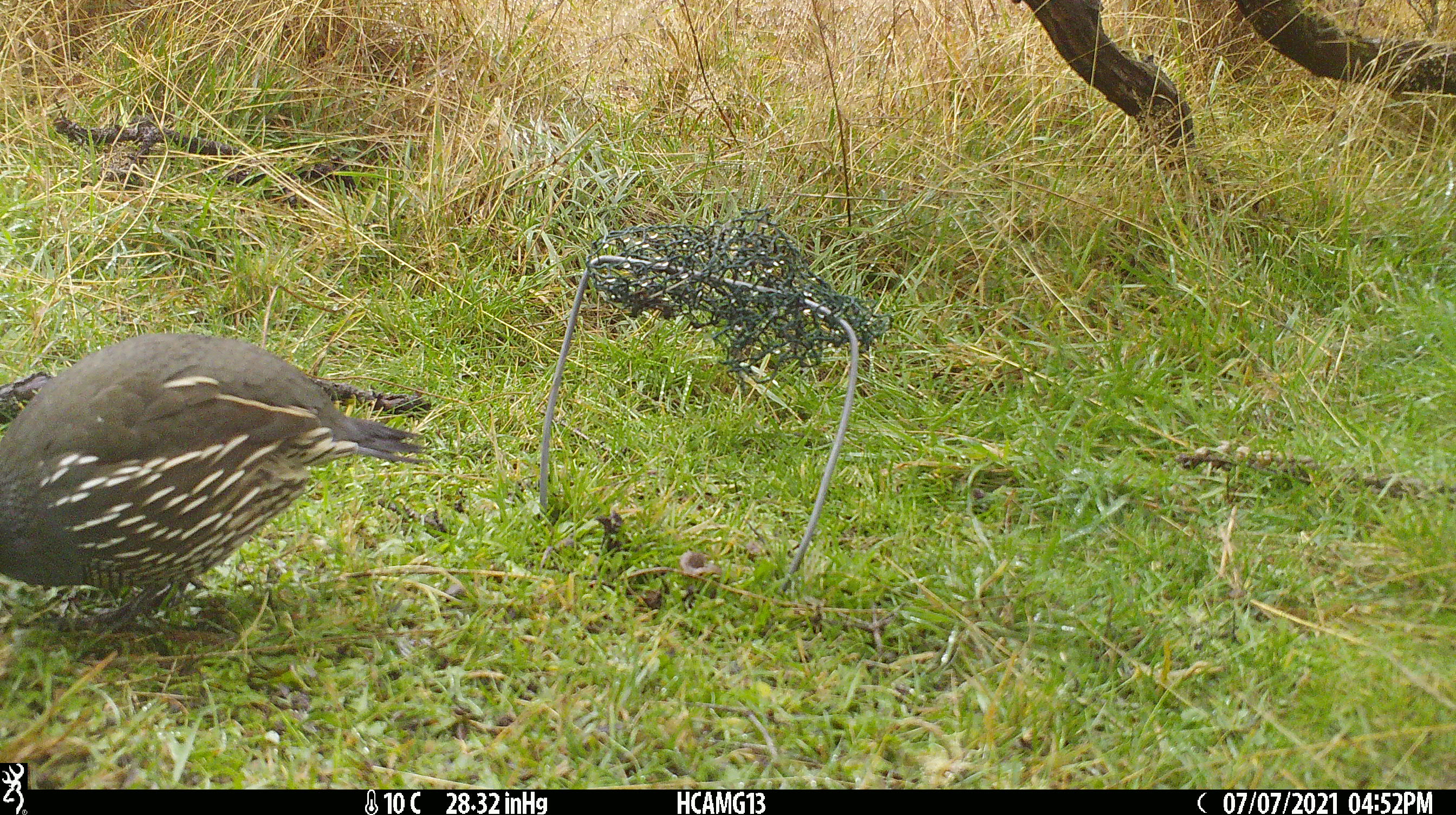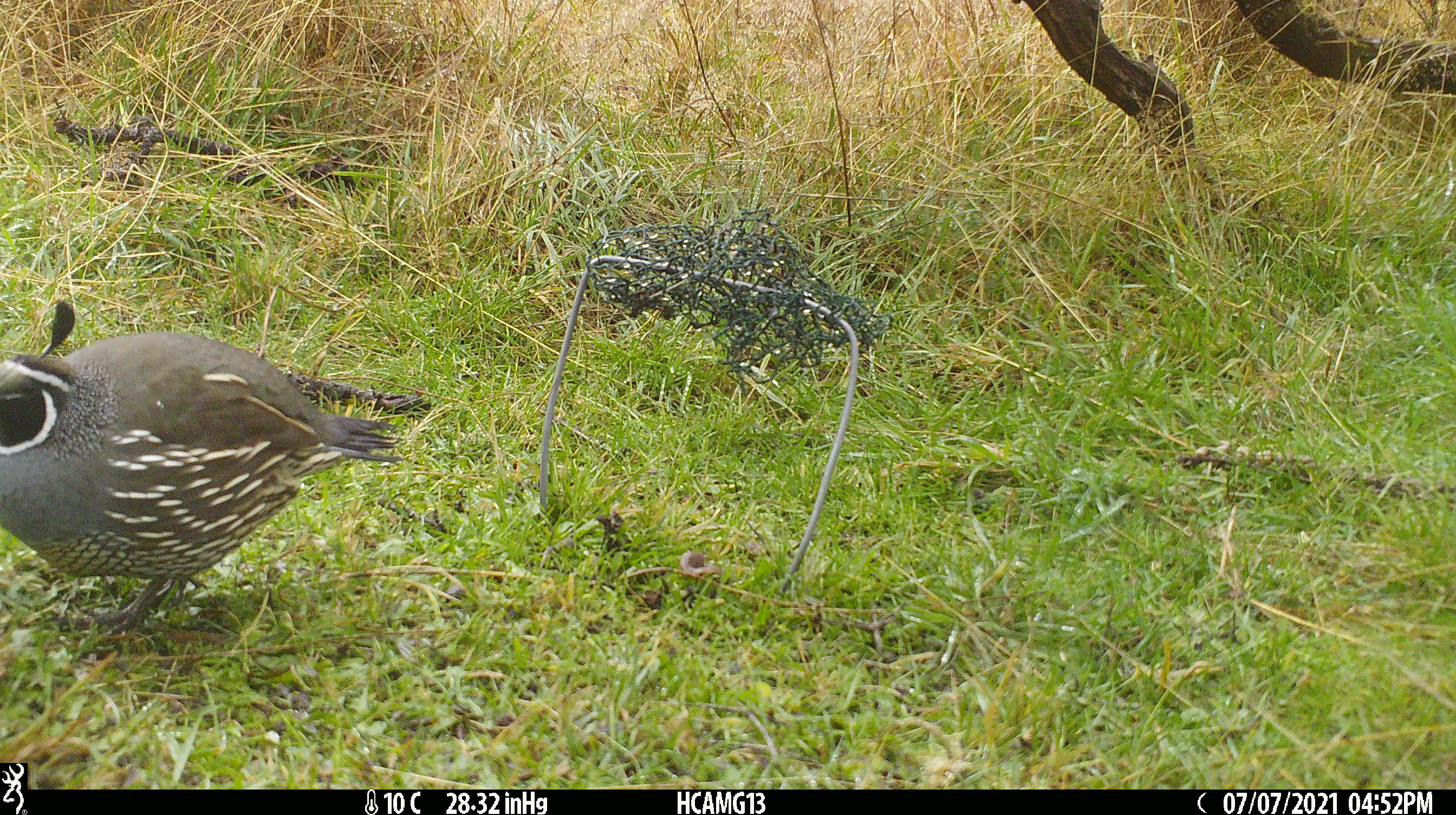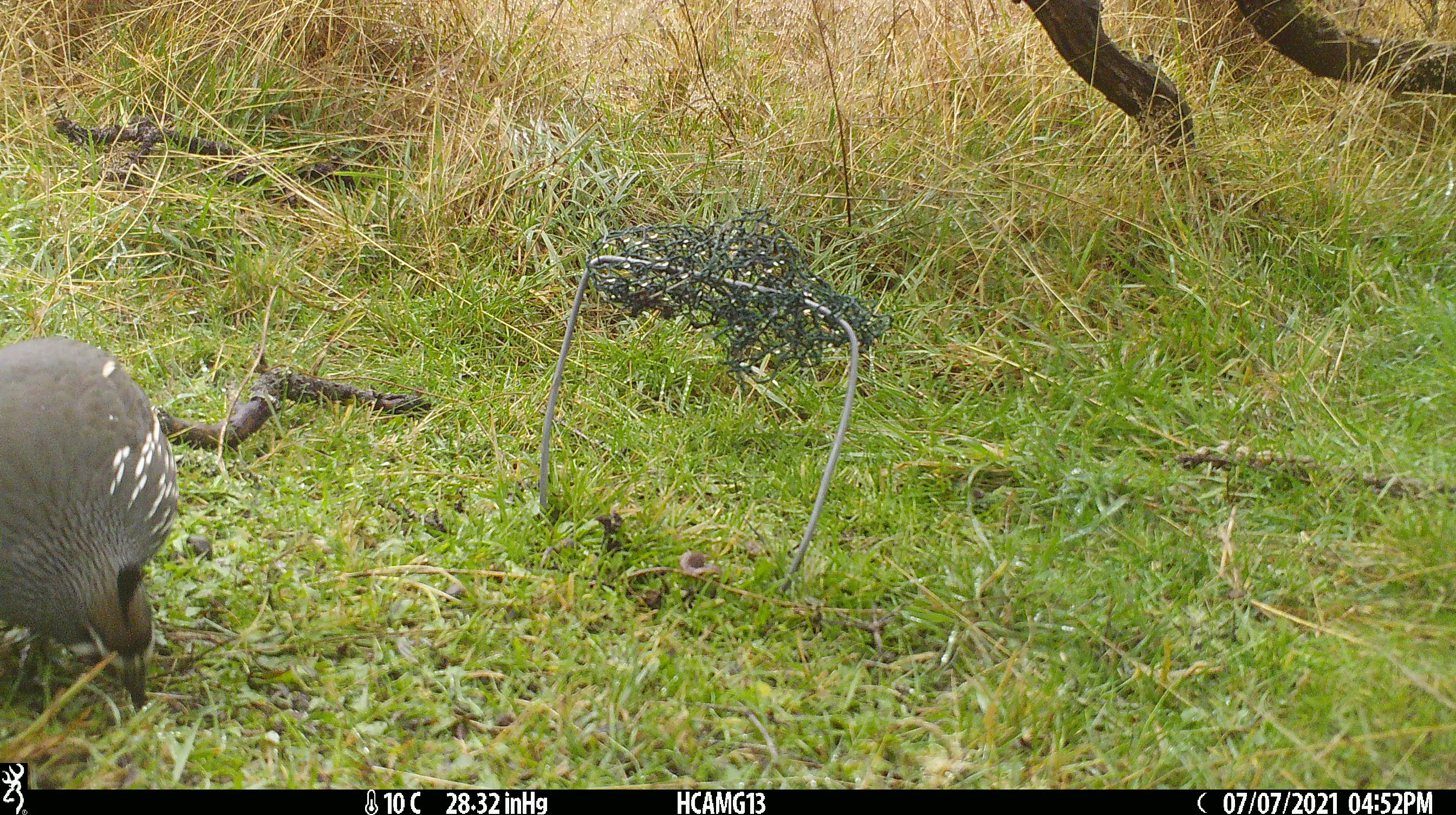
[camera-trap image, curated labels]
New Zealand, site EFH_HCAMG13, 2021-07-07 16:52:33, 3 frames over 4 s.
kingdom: Animalia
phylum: Chordata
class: Aves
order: Galliformes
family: Odontophoridae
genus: Callipepla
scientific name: Callipepla californica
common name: california quail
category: quail california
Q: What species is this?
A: Quail california (california quail) (Callipepla californica).